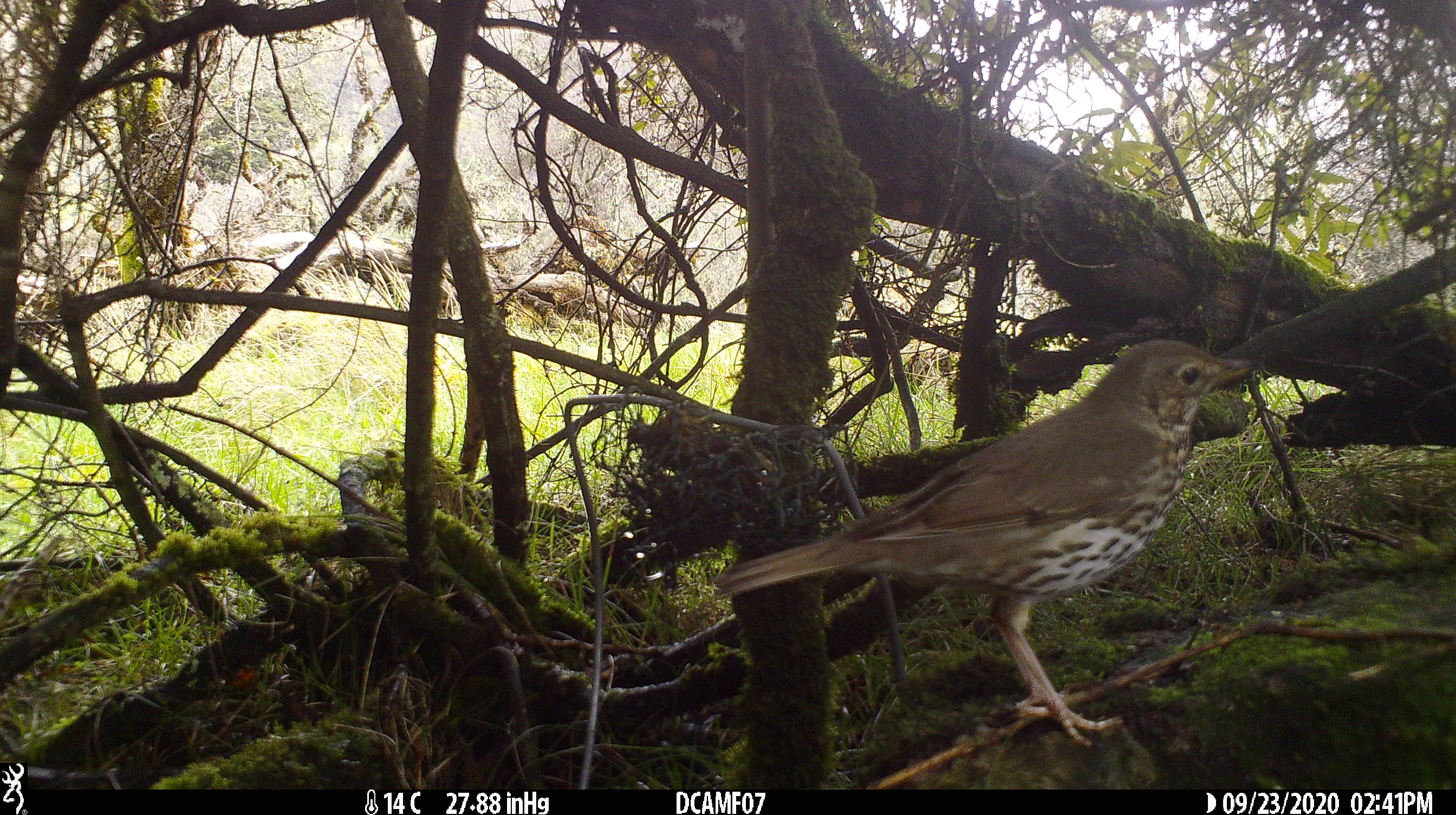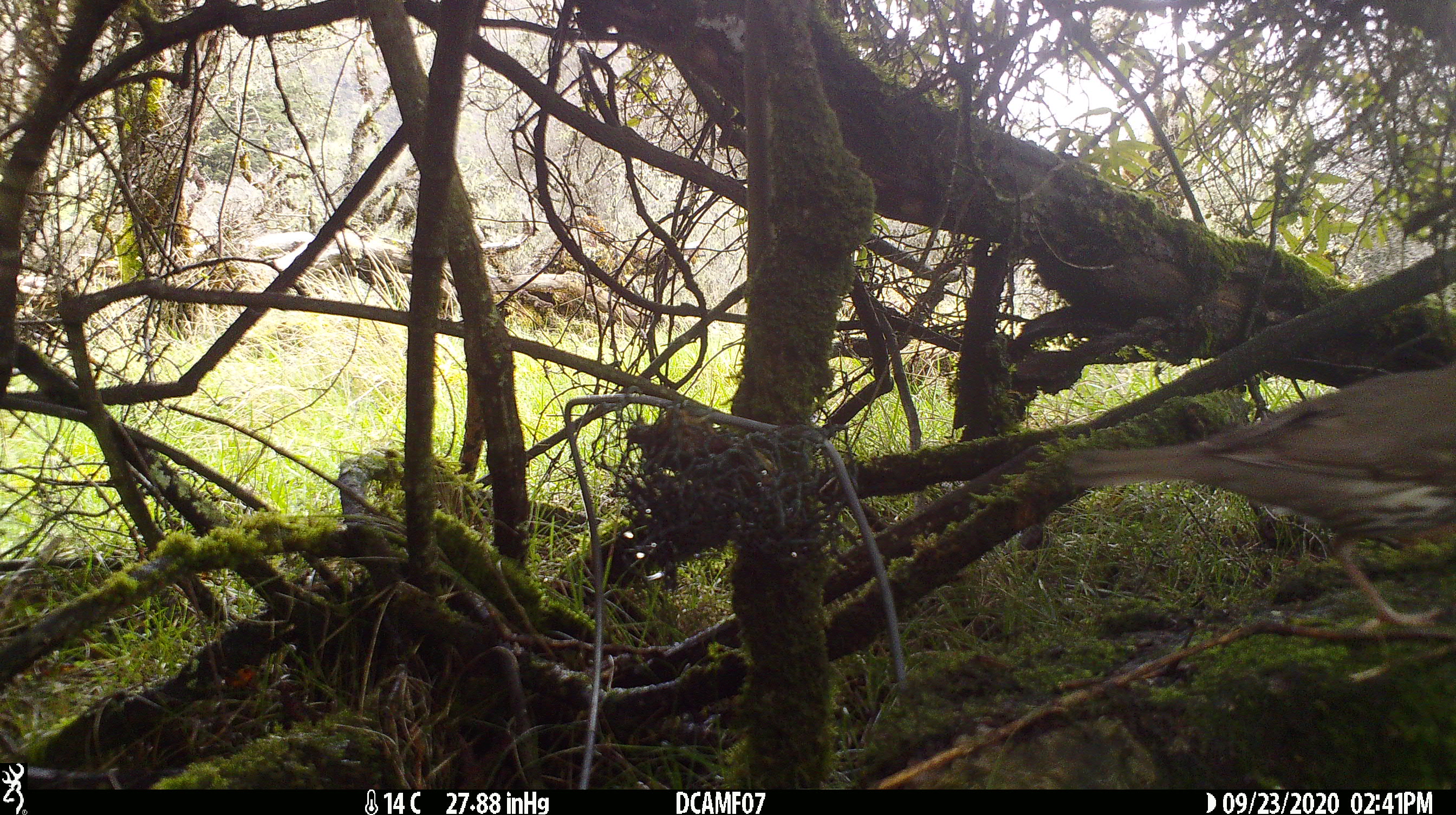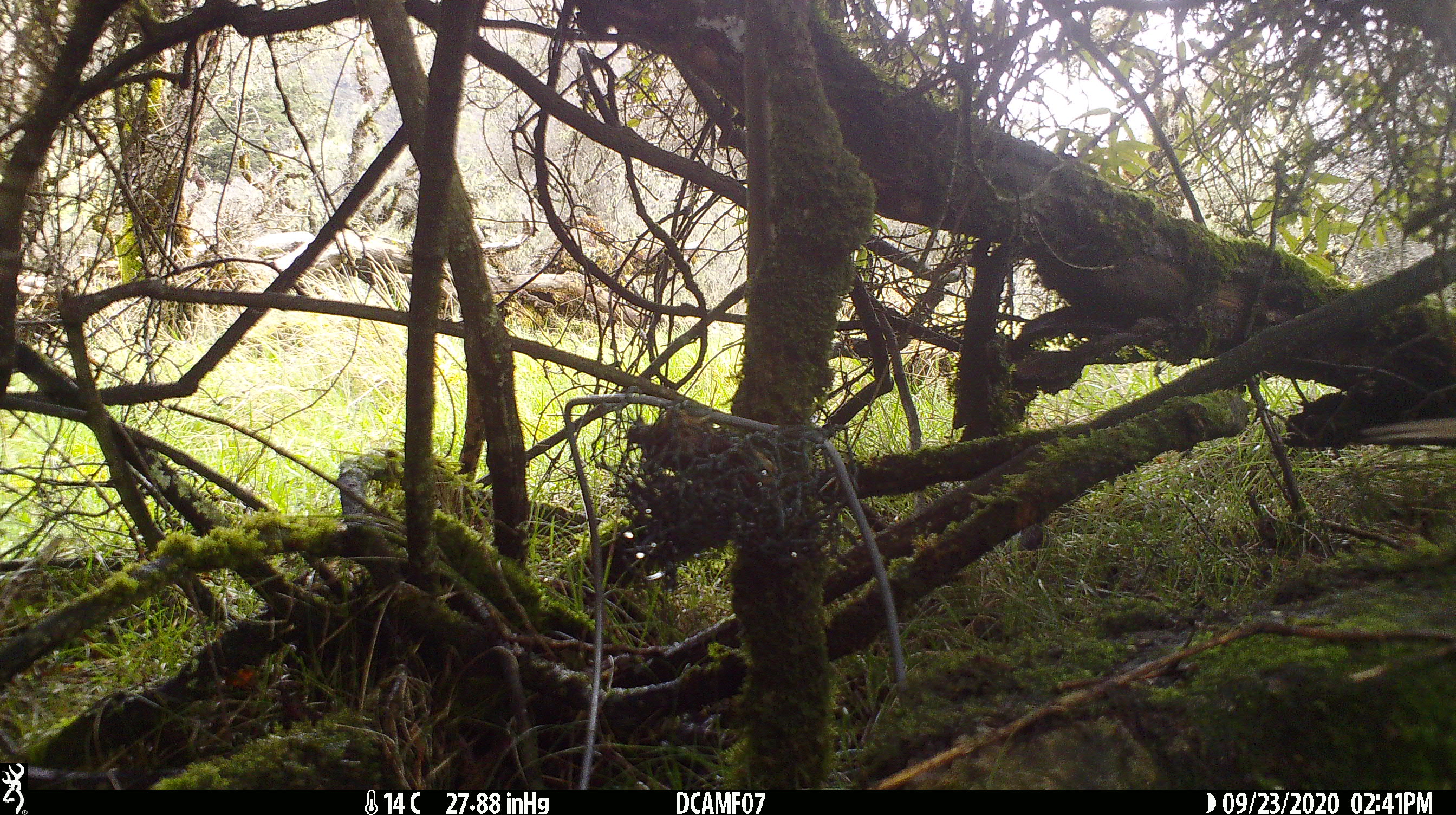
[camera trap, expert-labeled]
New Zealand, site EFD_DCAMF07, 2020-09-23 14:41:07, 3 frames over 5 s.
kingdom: Animalia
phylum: Chordata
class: Aves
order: Passeriformes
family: Turdidae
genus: Turdus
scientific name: Turdus philomelos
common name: song thrush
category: thrush